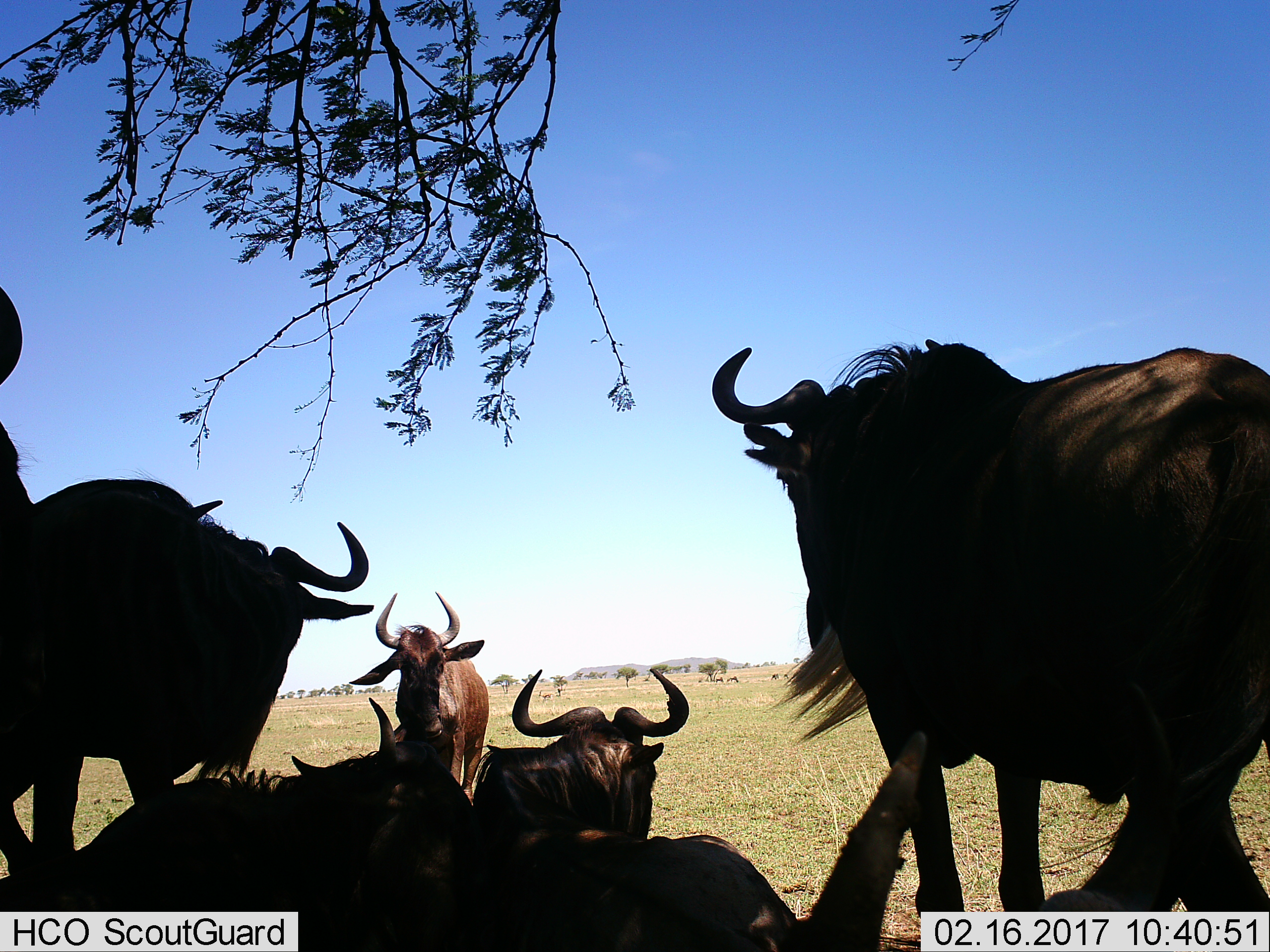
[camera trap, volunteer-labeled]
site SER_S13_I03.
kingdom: Animalia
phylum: Chordata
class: Mammalia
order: Artiodactyla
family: Bovidae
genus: Connochaetes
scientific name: Connochaetes taurinus taurinus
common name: blue wildebeest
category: wildebeestblue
Wildebeestblue (blue wildebeest) (Connochaetes taurinus taurinus), count 6. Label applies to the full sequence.